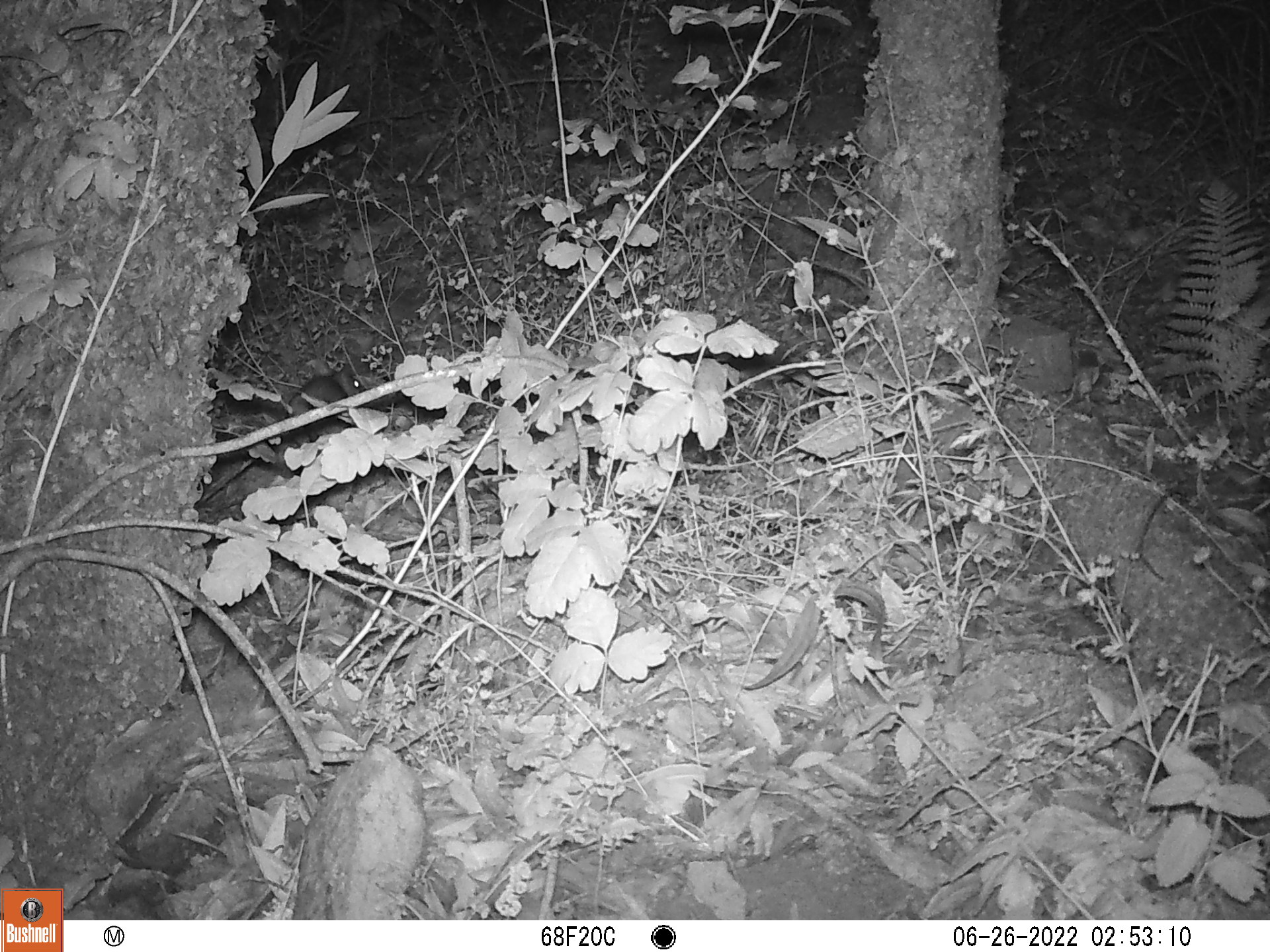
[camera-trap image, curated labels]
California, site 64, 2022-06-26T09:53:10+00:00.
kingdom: Animalia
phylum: Chordata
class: Mammalia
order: Rodentia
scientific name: Rodentia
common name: mouse or rat